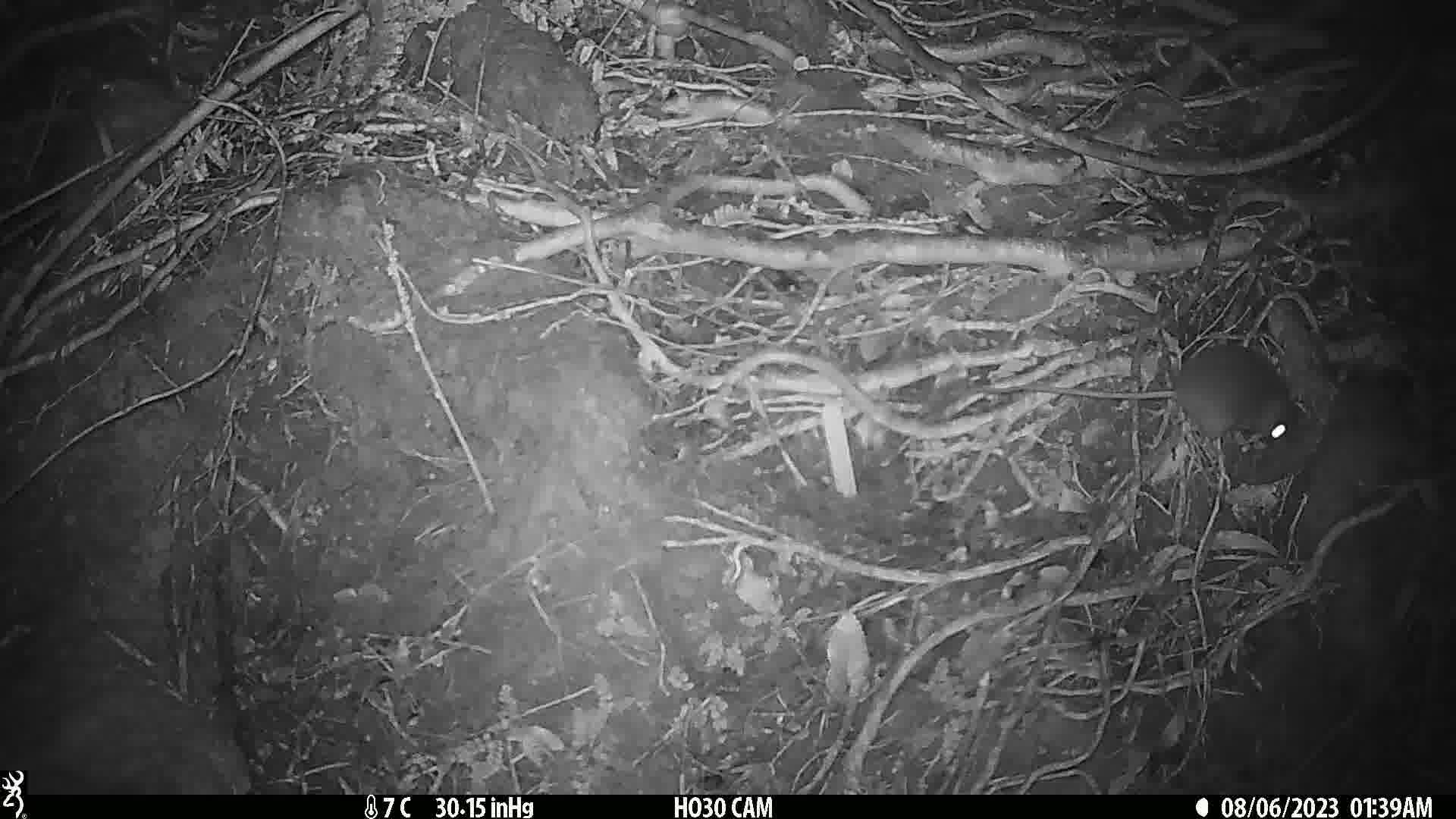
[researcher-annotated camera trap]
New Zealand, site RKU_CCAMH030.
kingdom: Animalia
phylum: Chordata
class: Mammalia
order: Rodentia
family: Muridae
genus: Rattus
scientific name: Rattus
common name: rat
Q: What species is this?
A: Rat (Rattus).